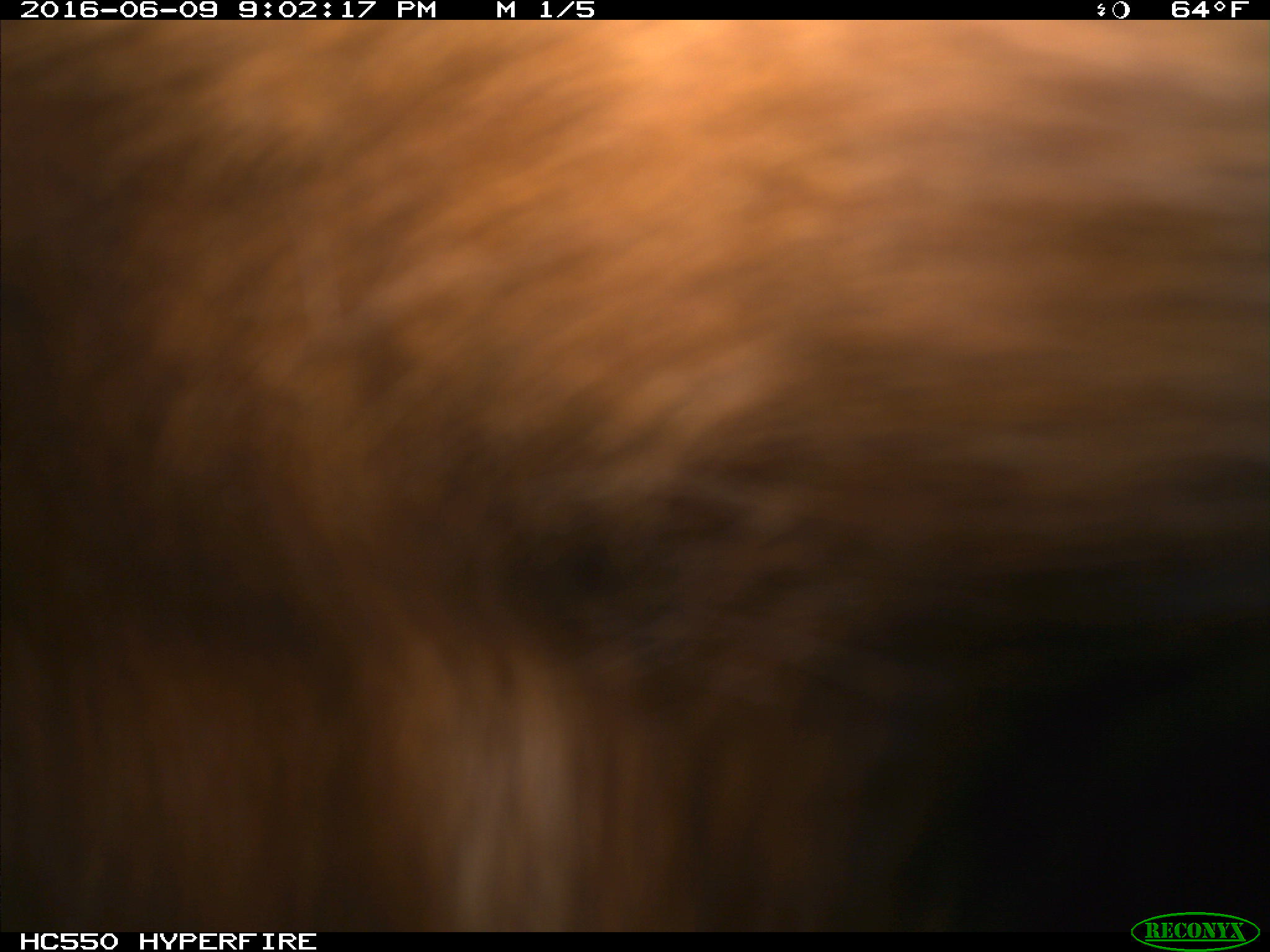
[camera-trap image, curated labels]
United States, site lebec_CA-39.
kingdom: Animalia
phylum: Chordata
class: Mammalia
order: Artiodactyla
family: Bovidae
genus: Bos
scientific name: Bos taurus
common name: domestic cow